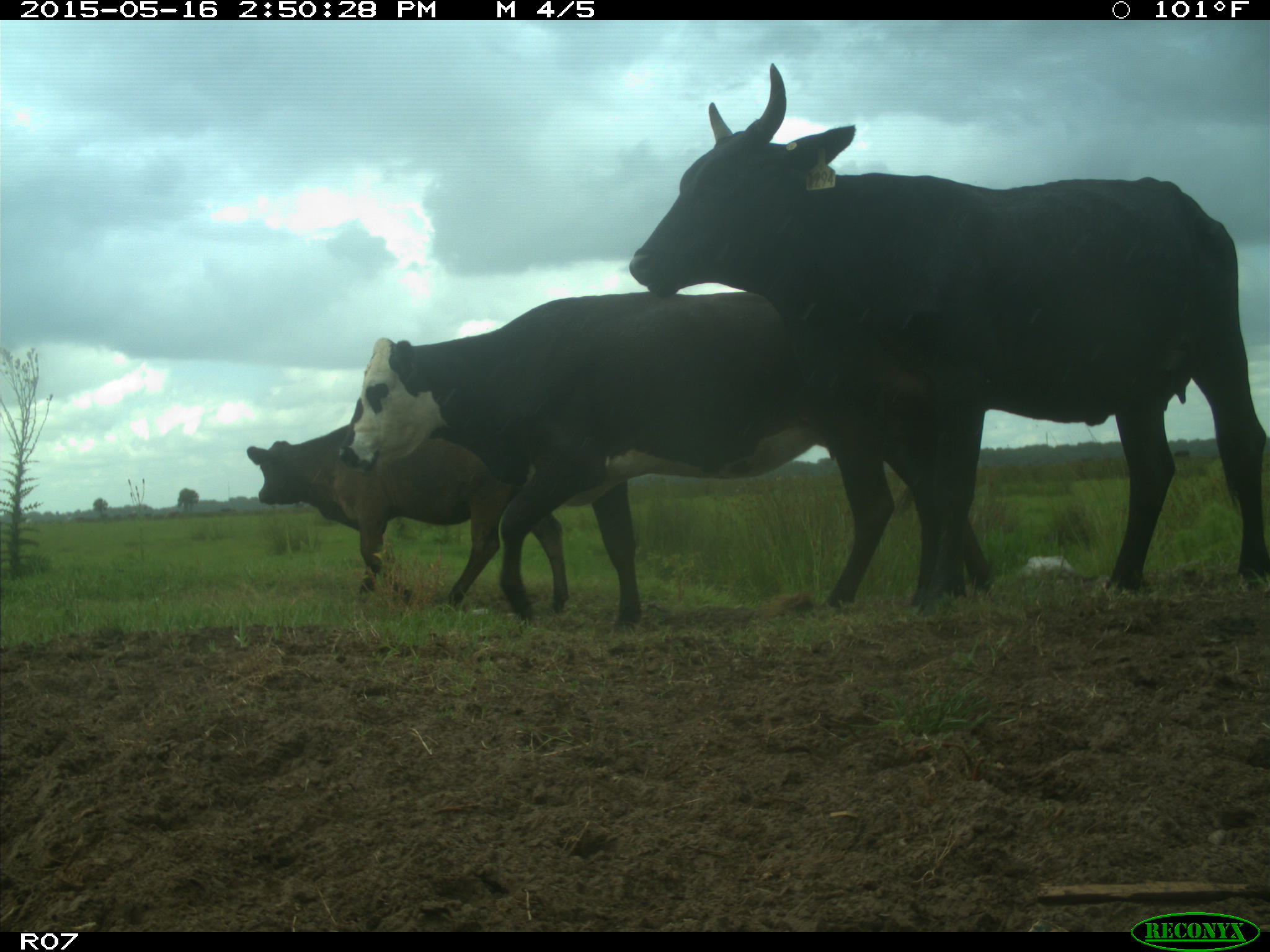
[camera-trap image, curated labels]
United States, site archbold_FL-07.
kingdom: Animalia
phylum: Chordata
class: Mammalia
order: Artiodactyla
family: Bovidae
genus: Bos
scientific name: Bos taurus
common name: domestic cow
Bos taurus (domestic cow).